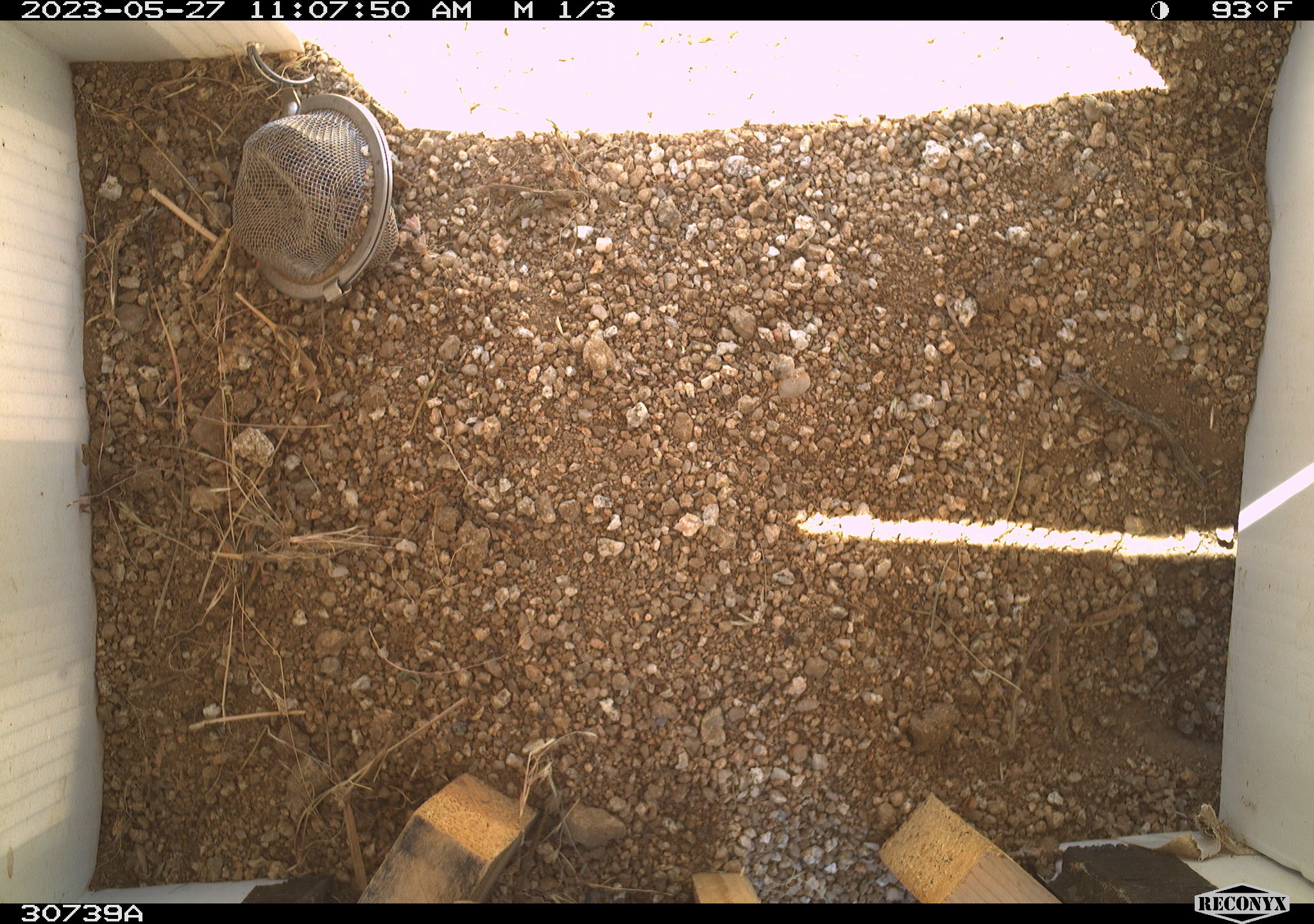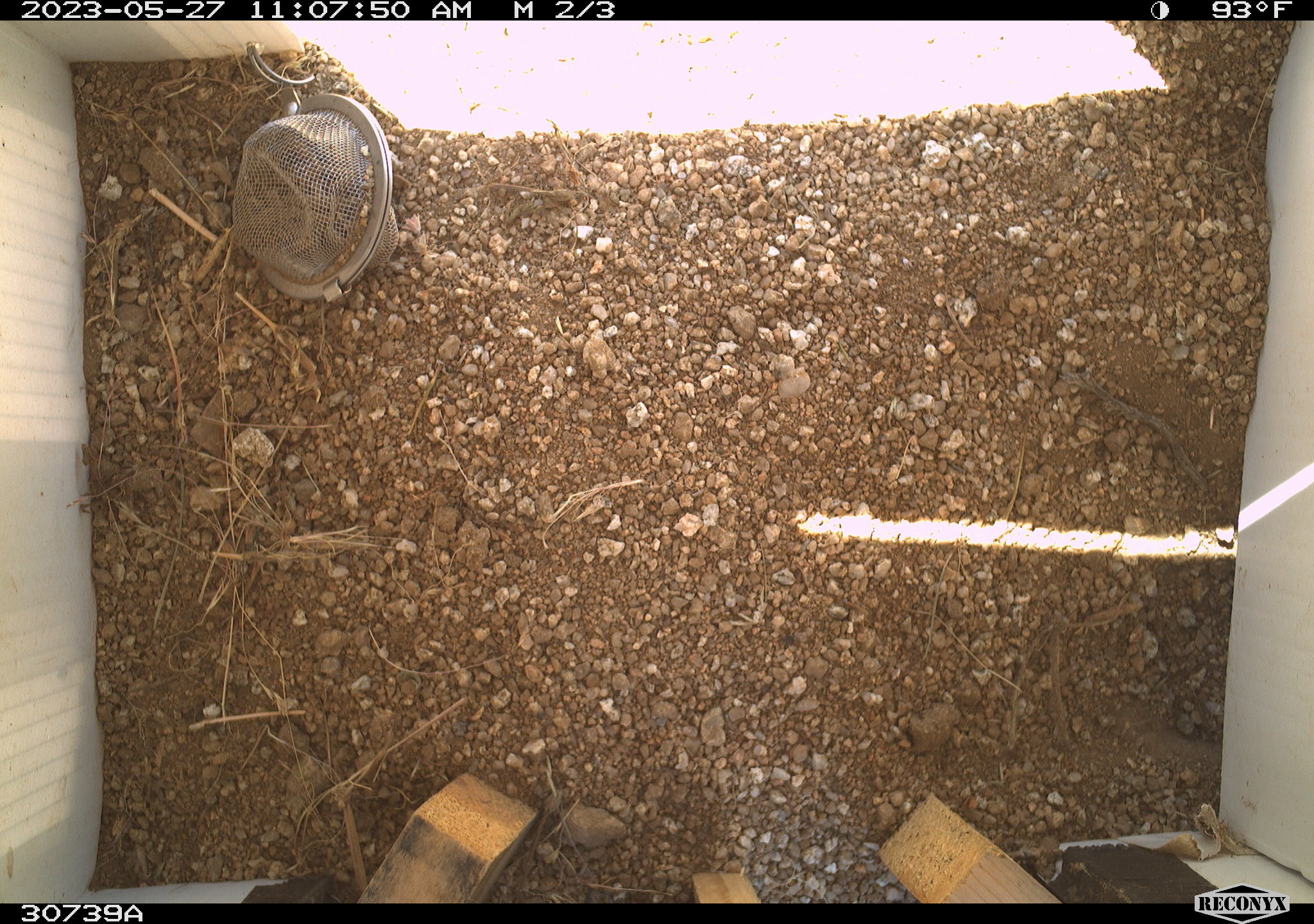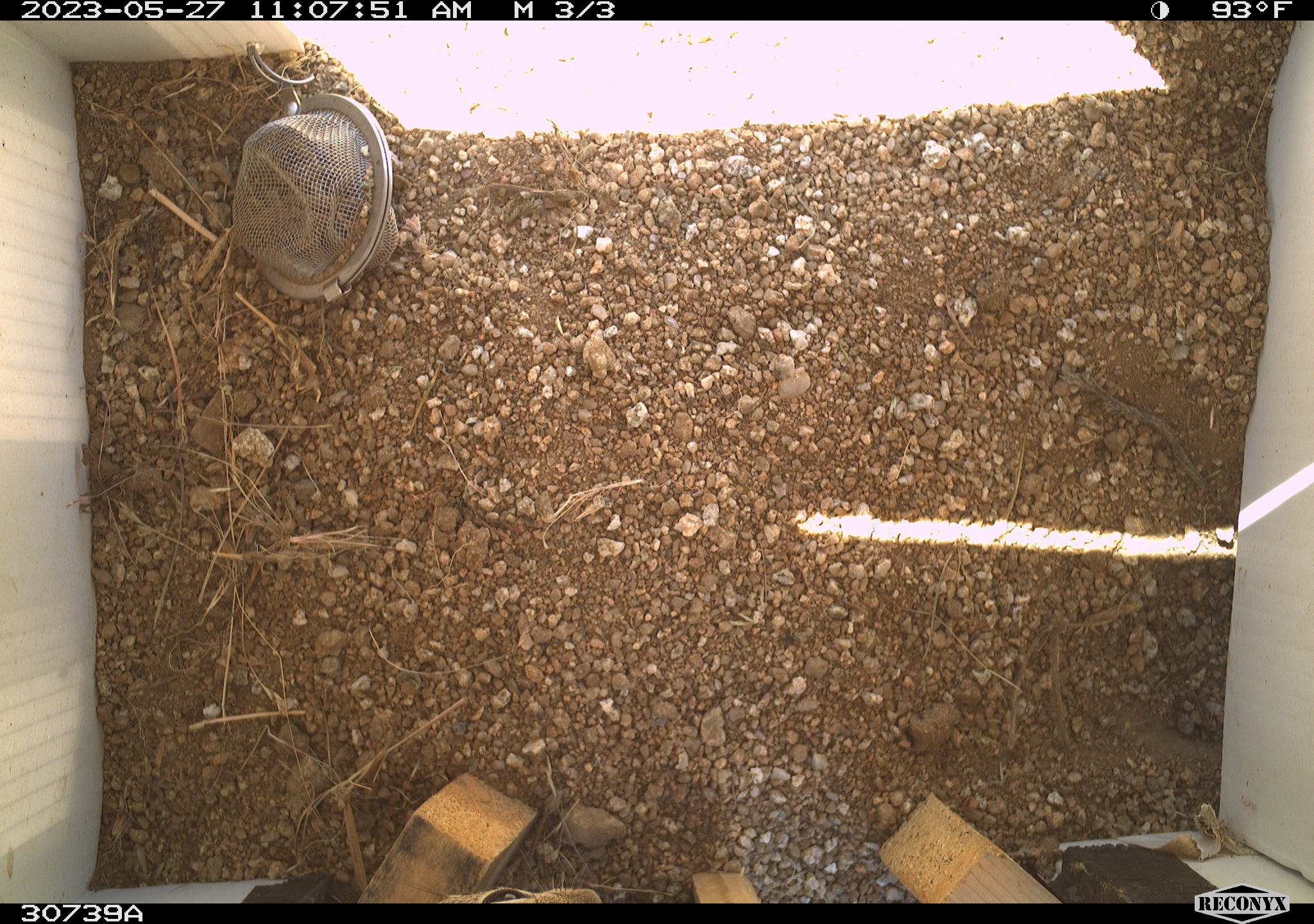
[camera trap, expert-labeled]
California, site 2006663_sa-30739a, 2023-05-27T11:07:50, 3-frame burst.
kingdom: Animalia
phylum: Chordata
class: Mammalia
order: Rodentia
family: Sciuridae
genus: Ammospermophilus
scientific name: Ammospermophilus leucurus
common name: white-tailed antelope squirrel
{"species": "white-tailed antelope squirrel (Ammospermophilus leucurus)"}